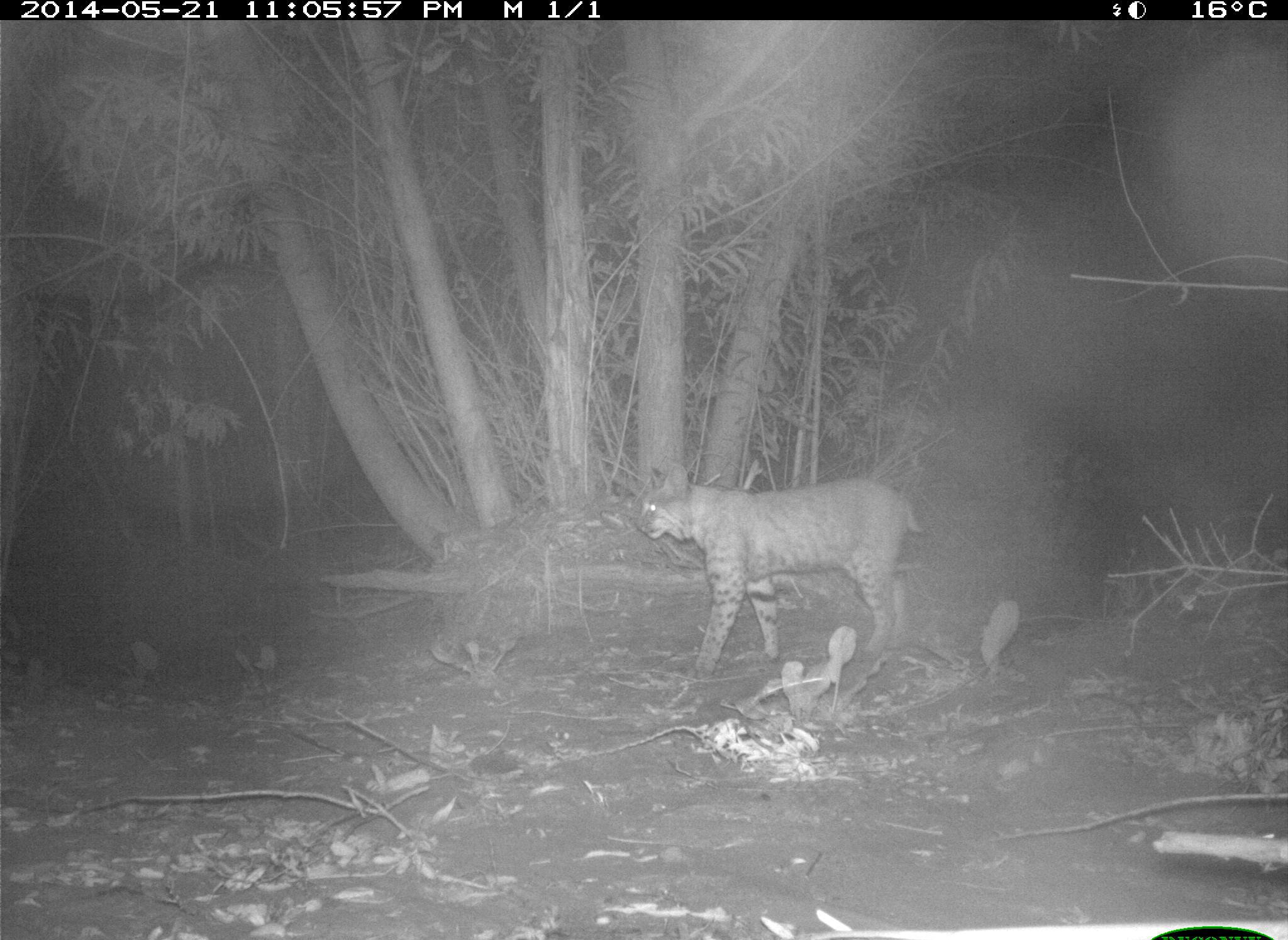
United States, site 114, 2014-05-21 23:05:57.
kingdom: Animalia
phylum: Chordata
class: Mammalia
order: Carnivora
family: Felidae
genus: Lynx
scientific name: Lynx rufus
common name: bobcat